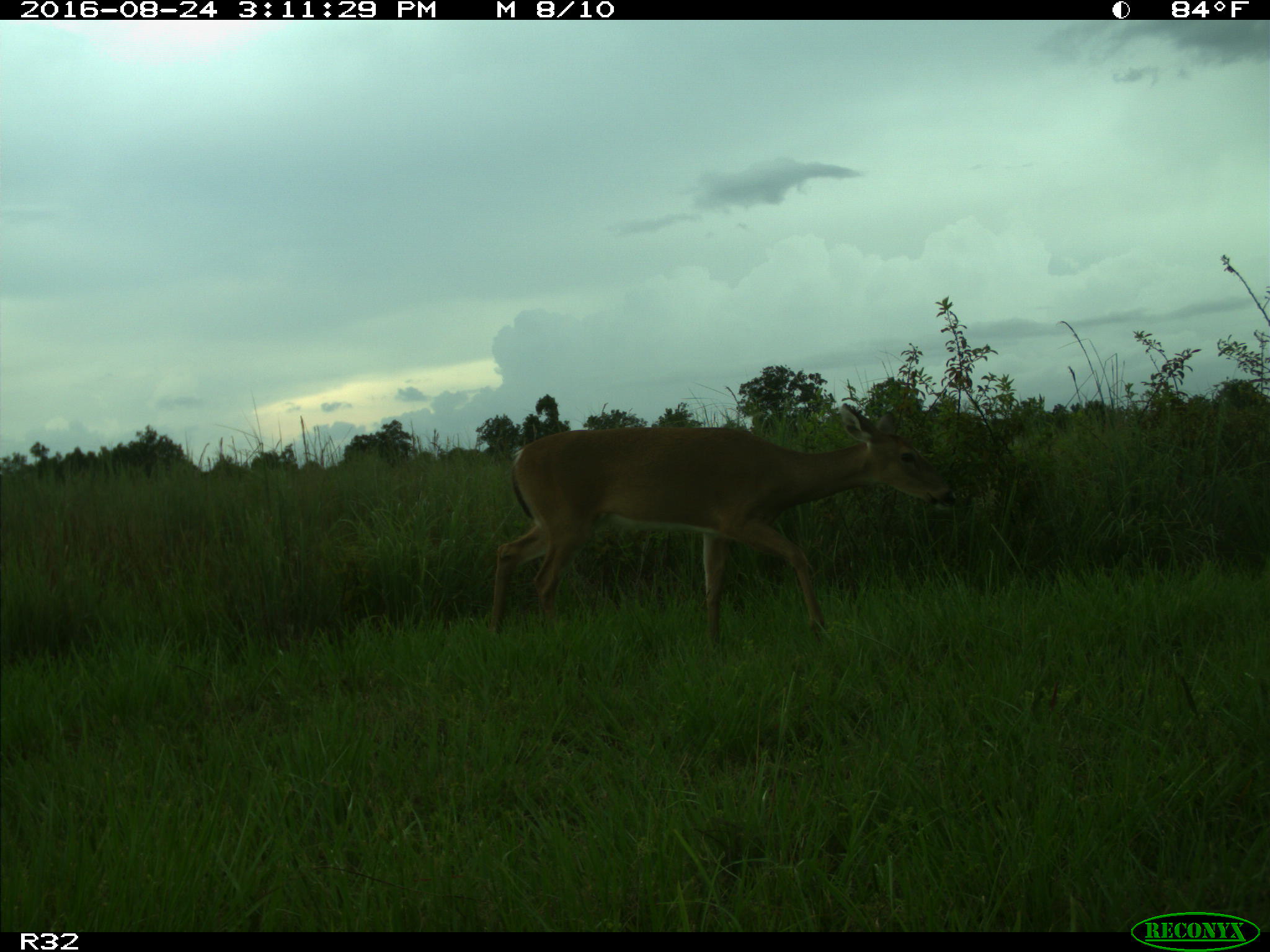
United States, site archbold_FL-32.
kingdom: Animalia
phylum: Chordata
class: Mammalia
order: Artiodactyla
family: Cervidae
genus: Odocoileus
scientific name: Odocoileus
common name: deer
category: unidentified deer